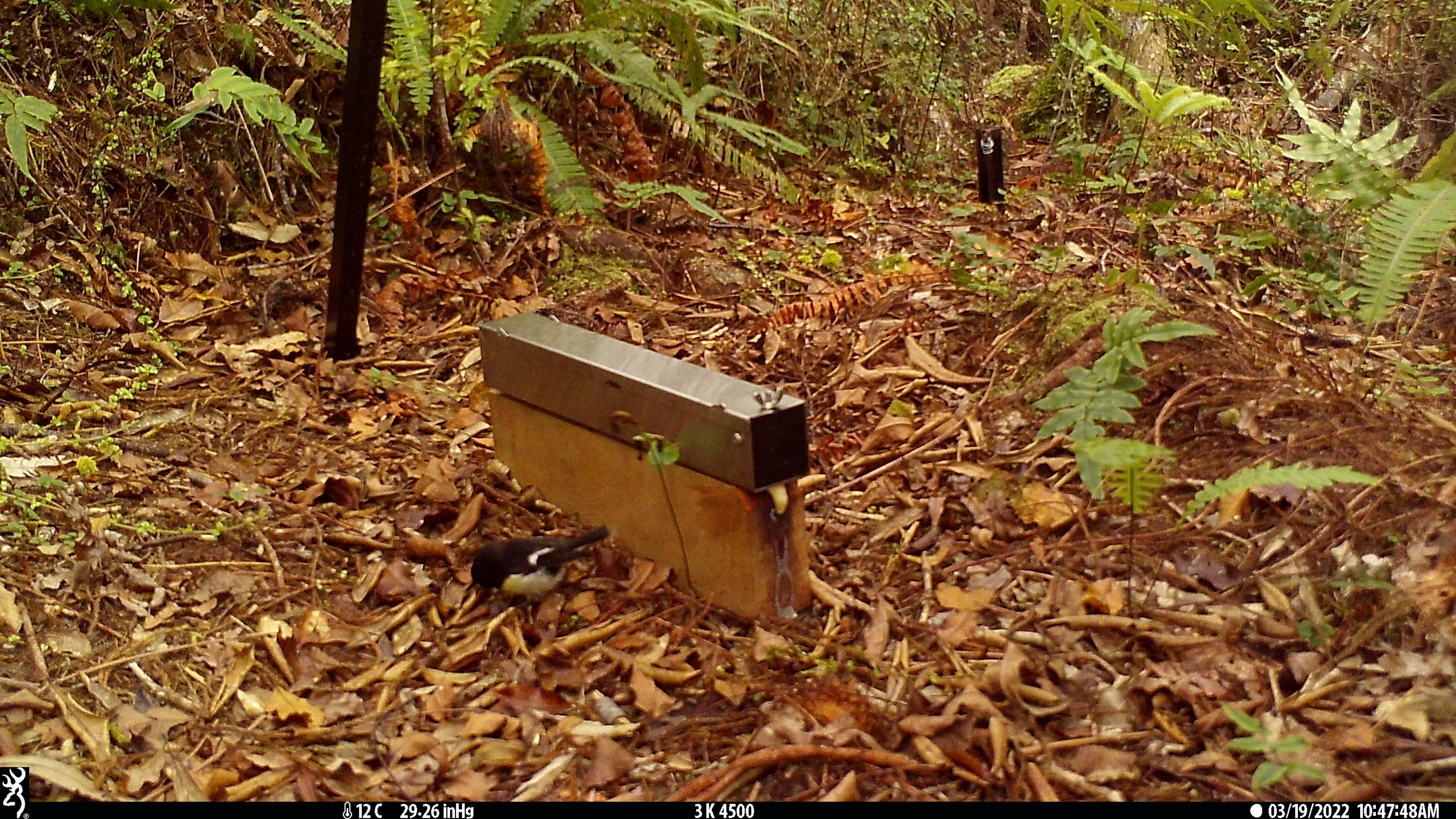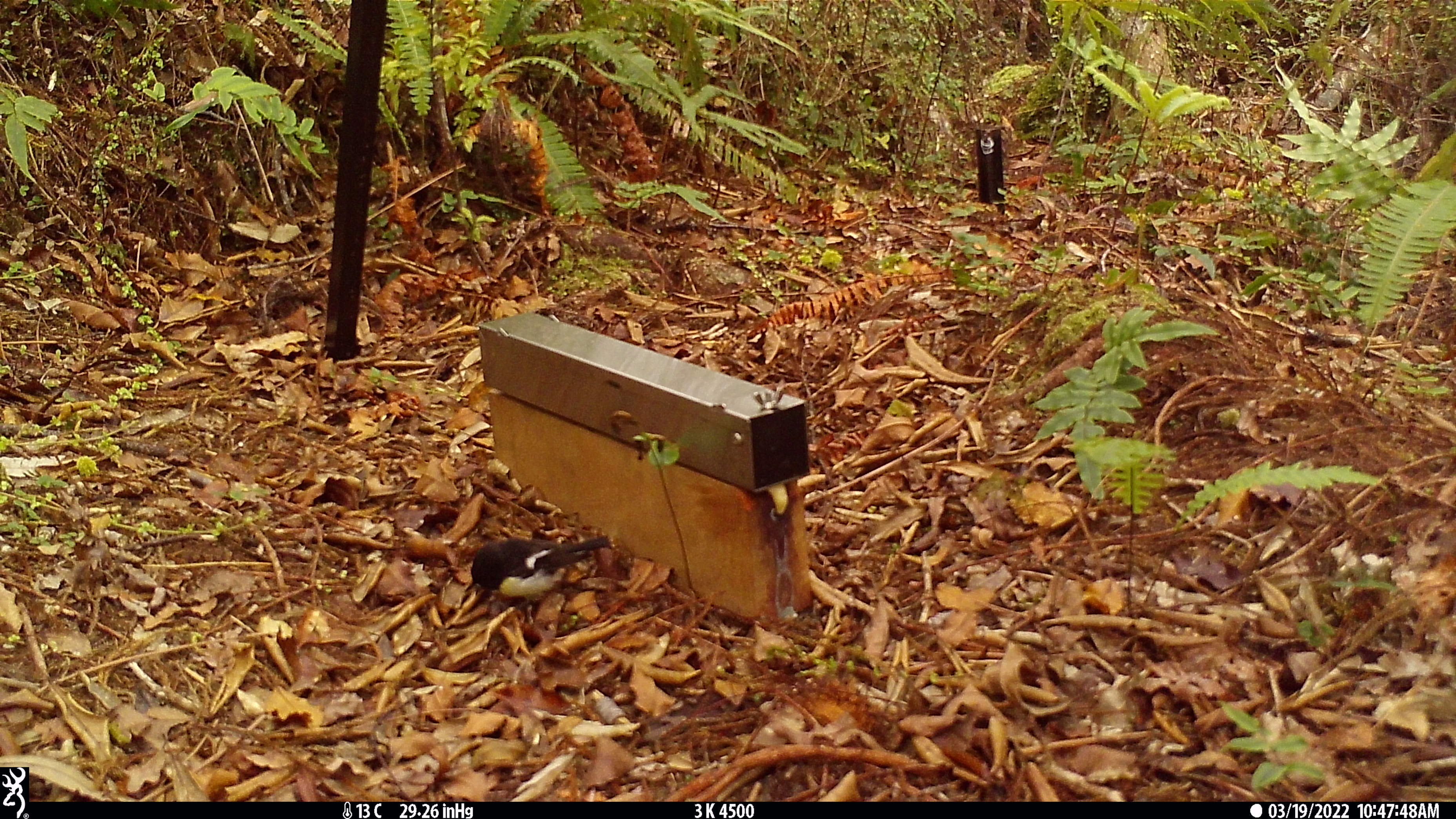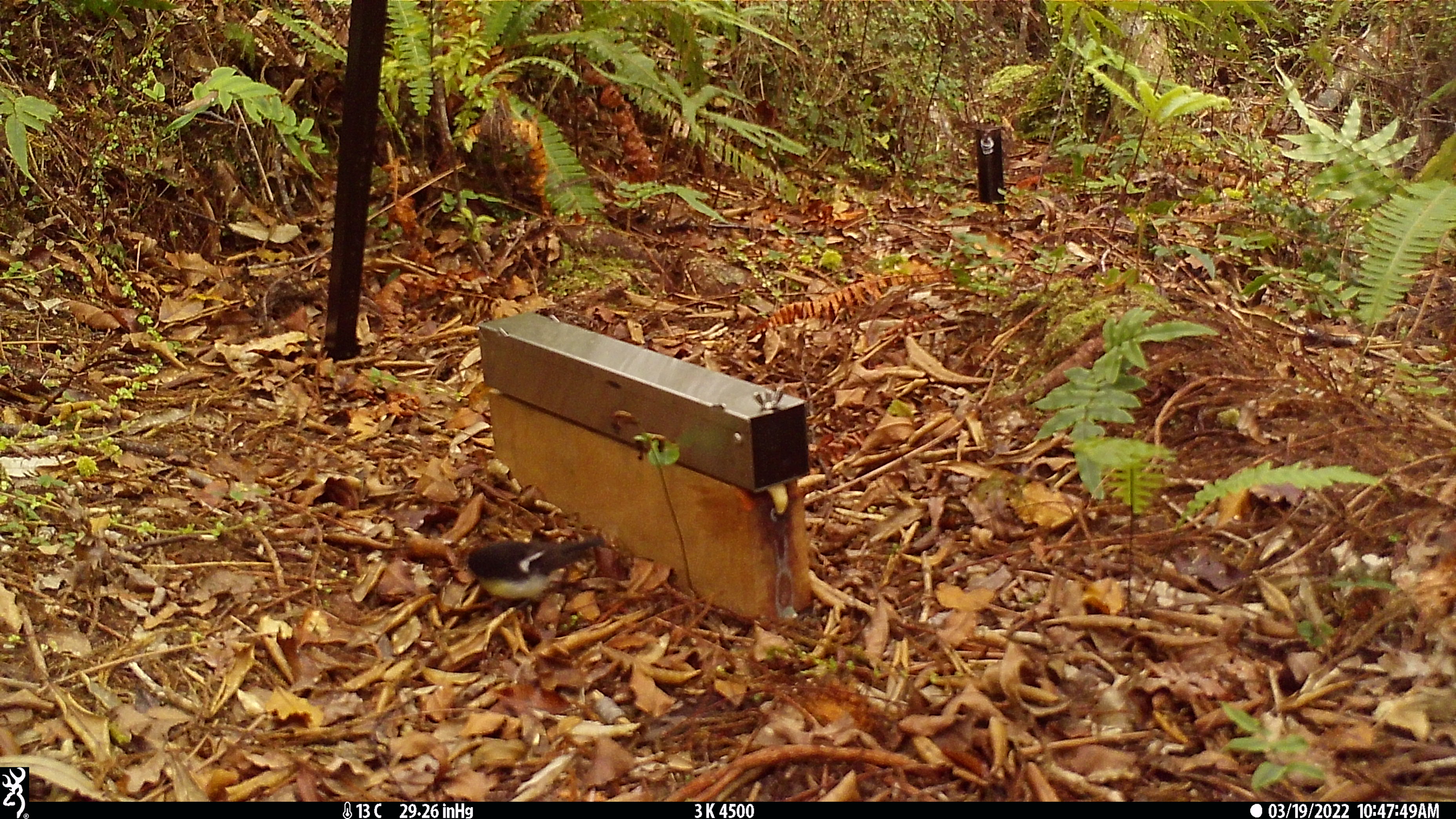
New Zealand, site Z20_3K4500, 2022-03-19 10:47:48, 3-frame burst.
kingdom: Animalia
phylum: Chordata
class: Aves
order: Passeriformes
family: Petroicidae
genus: Petroica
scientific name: Petroica macrocephala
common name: tomtit